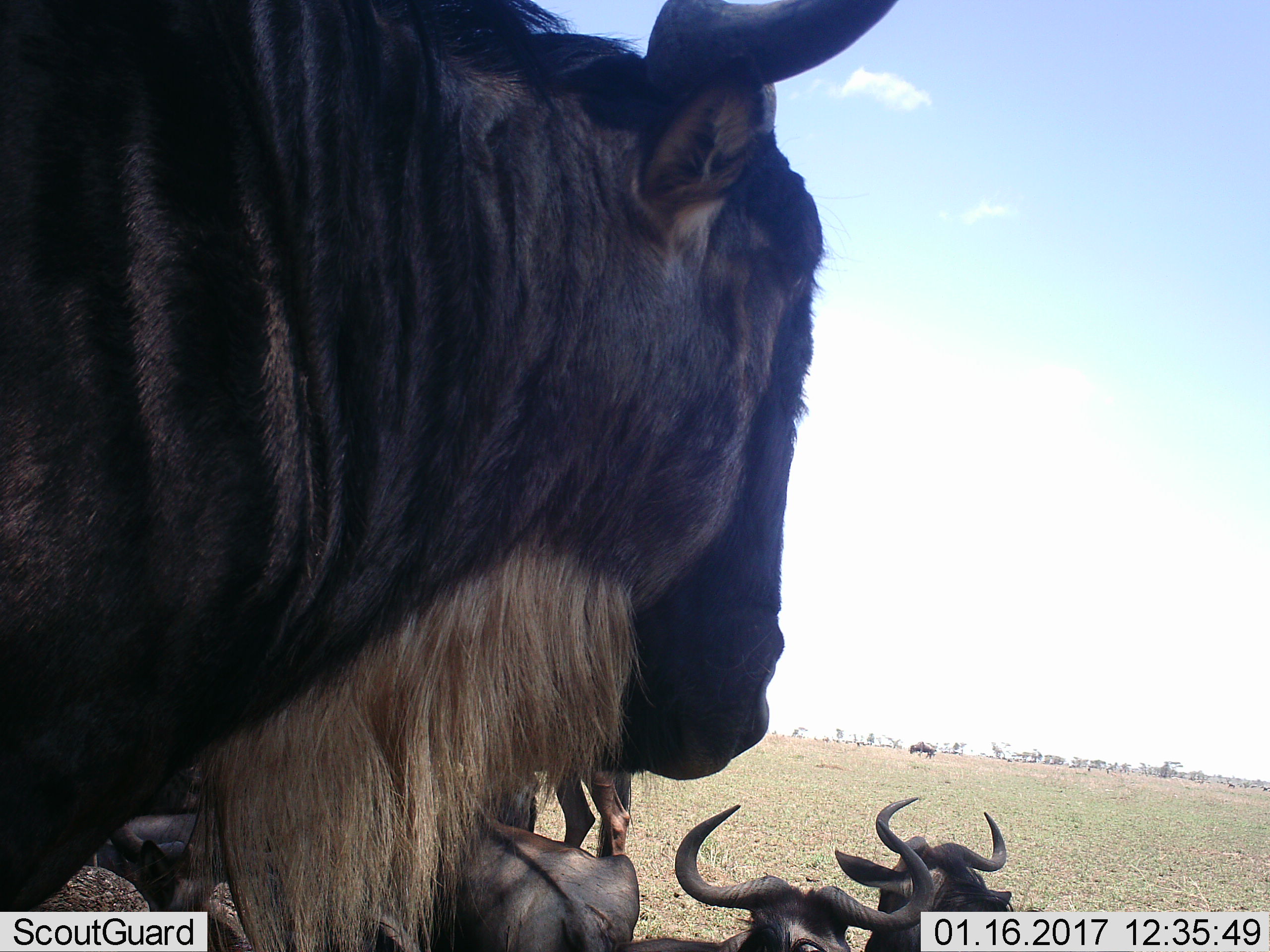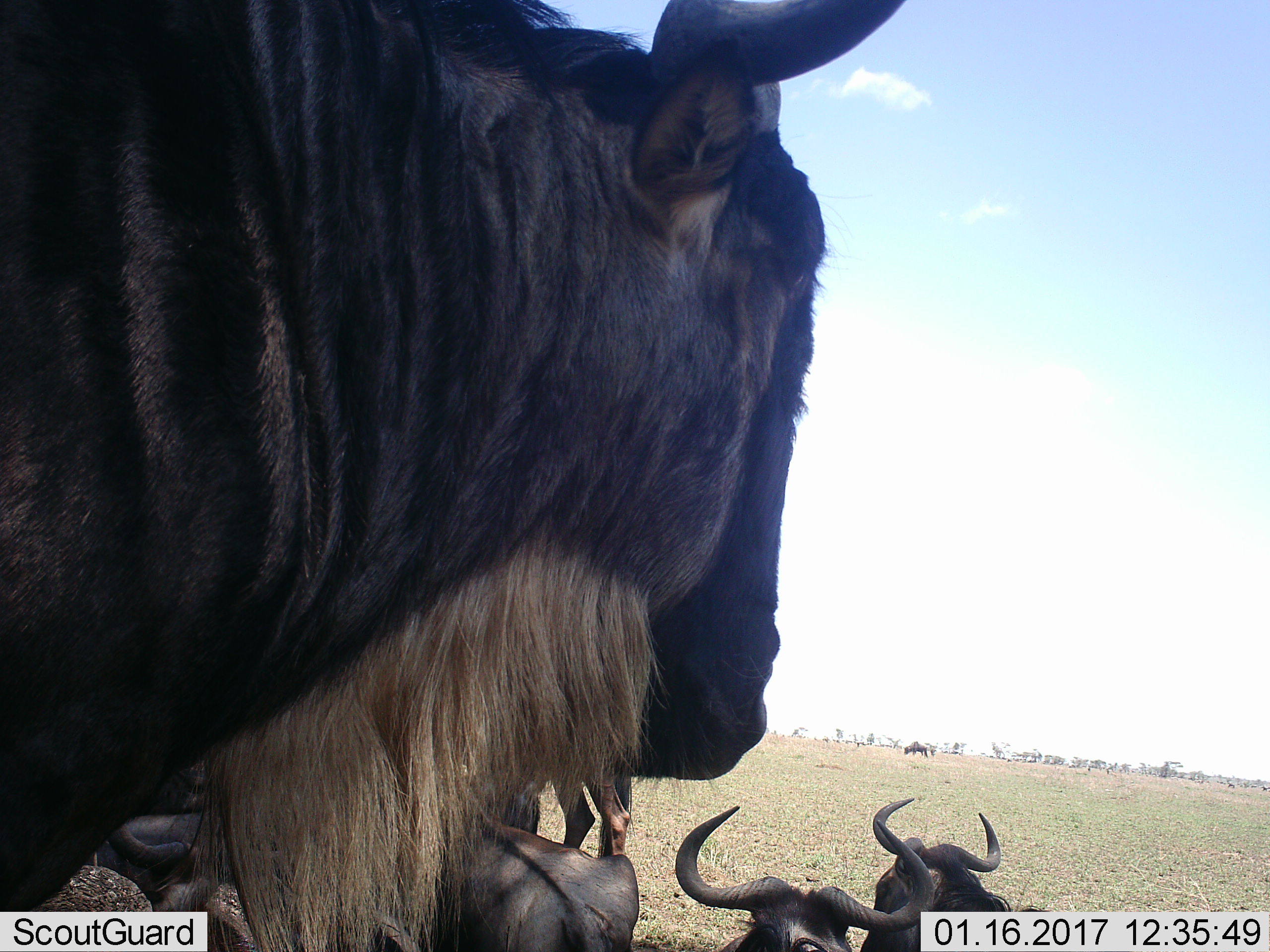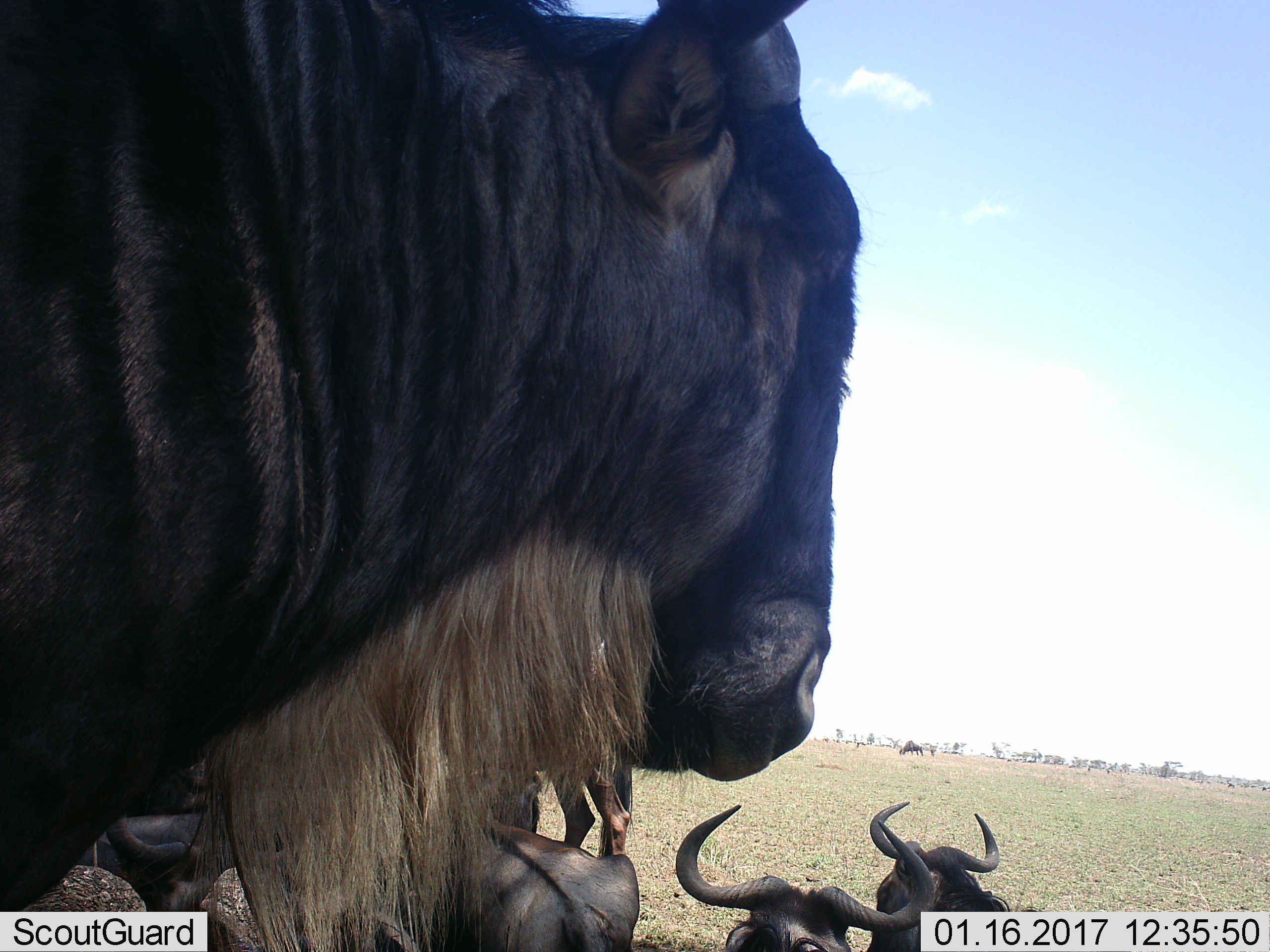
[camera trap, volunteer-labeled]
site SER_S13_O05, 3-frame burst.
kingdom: Animalia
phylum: Chordata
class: Mammalia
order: Artiodactyla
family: Bovidae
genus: Connochaetes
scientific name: Connochaetes taurinus taurinus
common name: blue wildebeest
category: wildebeestblue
Wildebeestblue (blue wildebeest) (Connochaetes taurinus taurinus), count 7. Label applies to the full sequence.